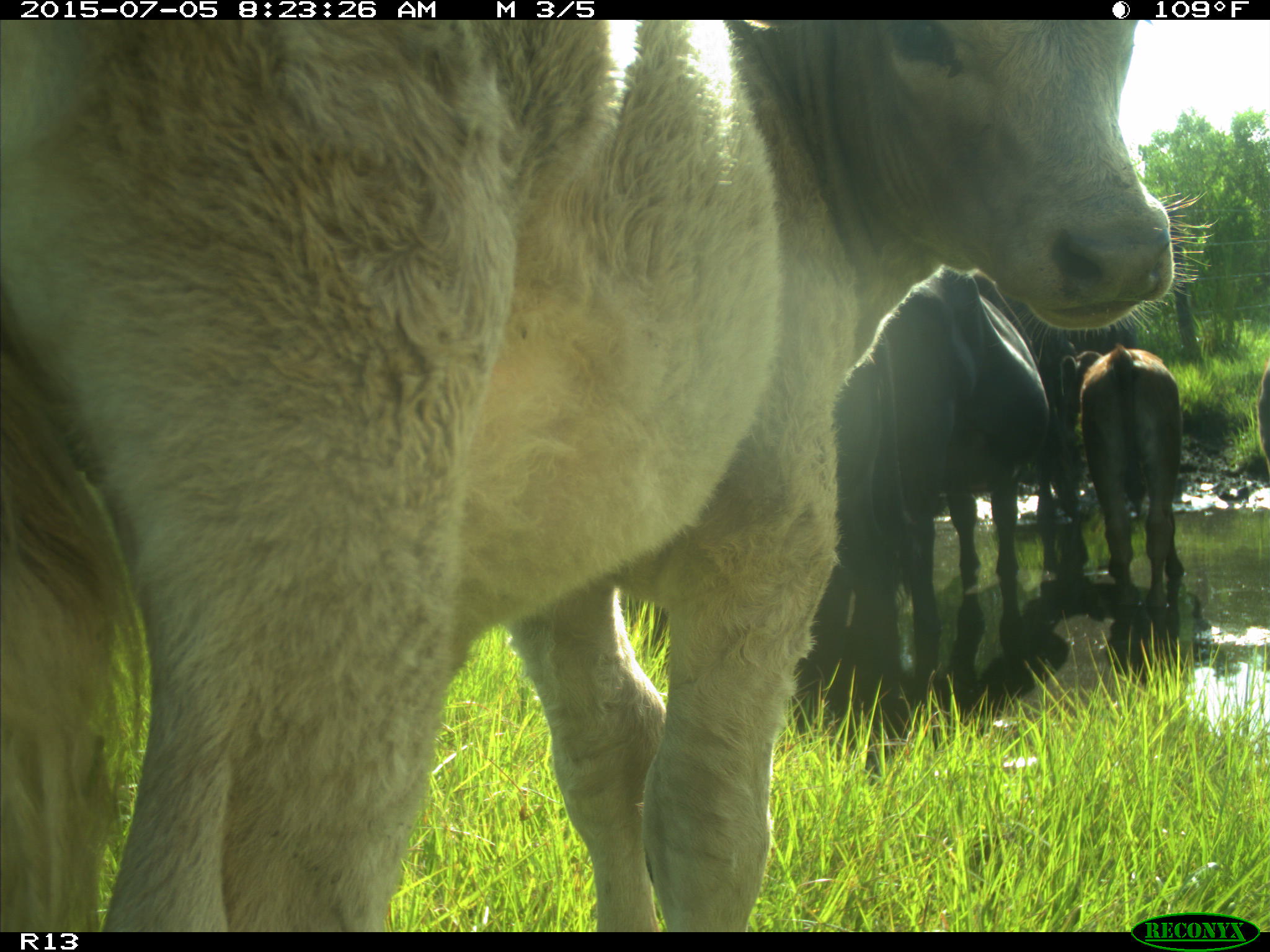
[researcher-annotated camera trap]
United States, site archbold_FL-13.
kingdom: Animalia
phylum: Chordata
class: Mammalia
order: Artiodactyla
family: Bovidae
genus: Bos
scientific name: Bos taurus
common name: domestic cow